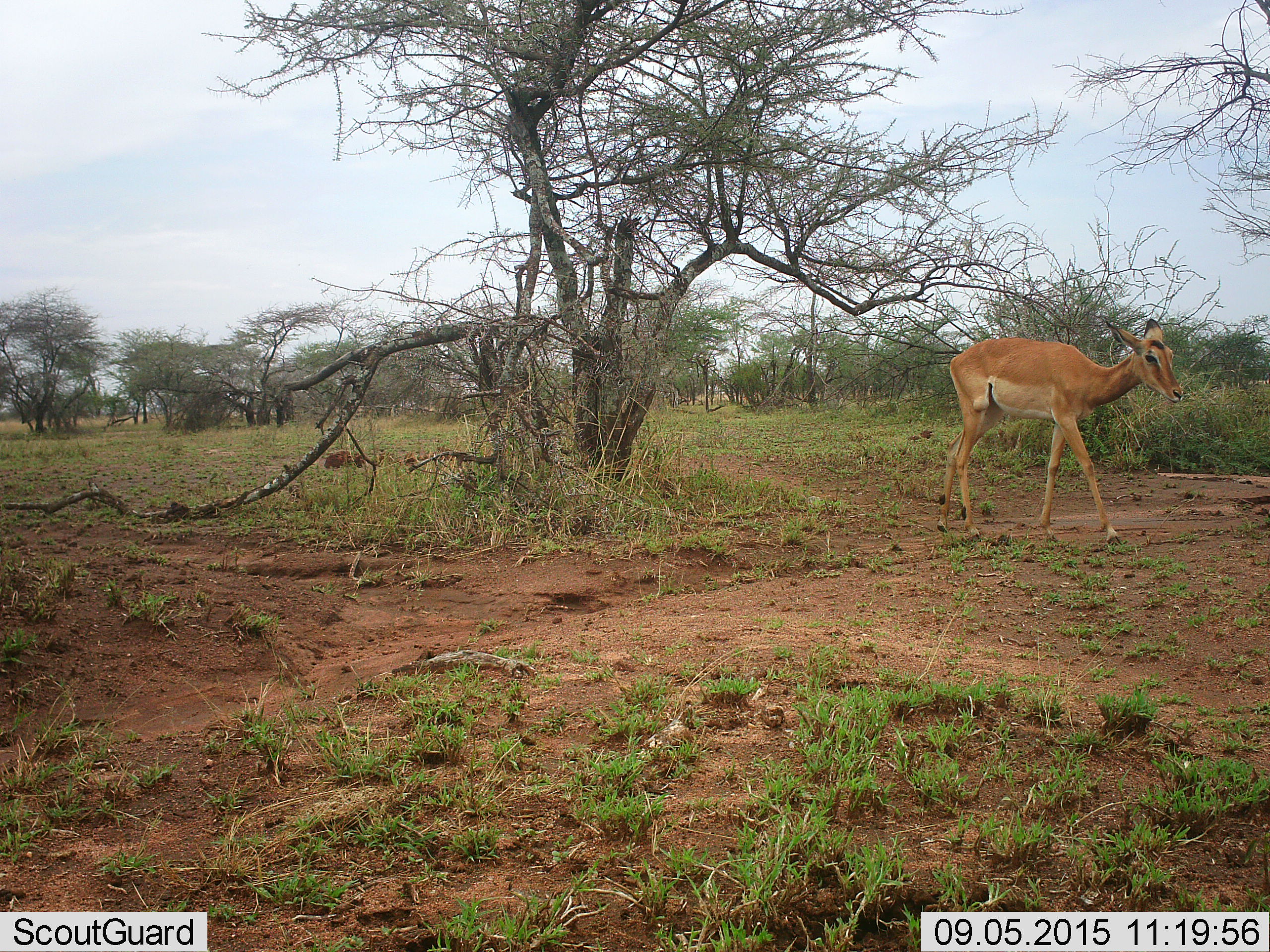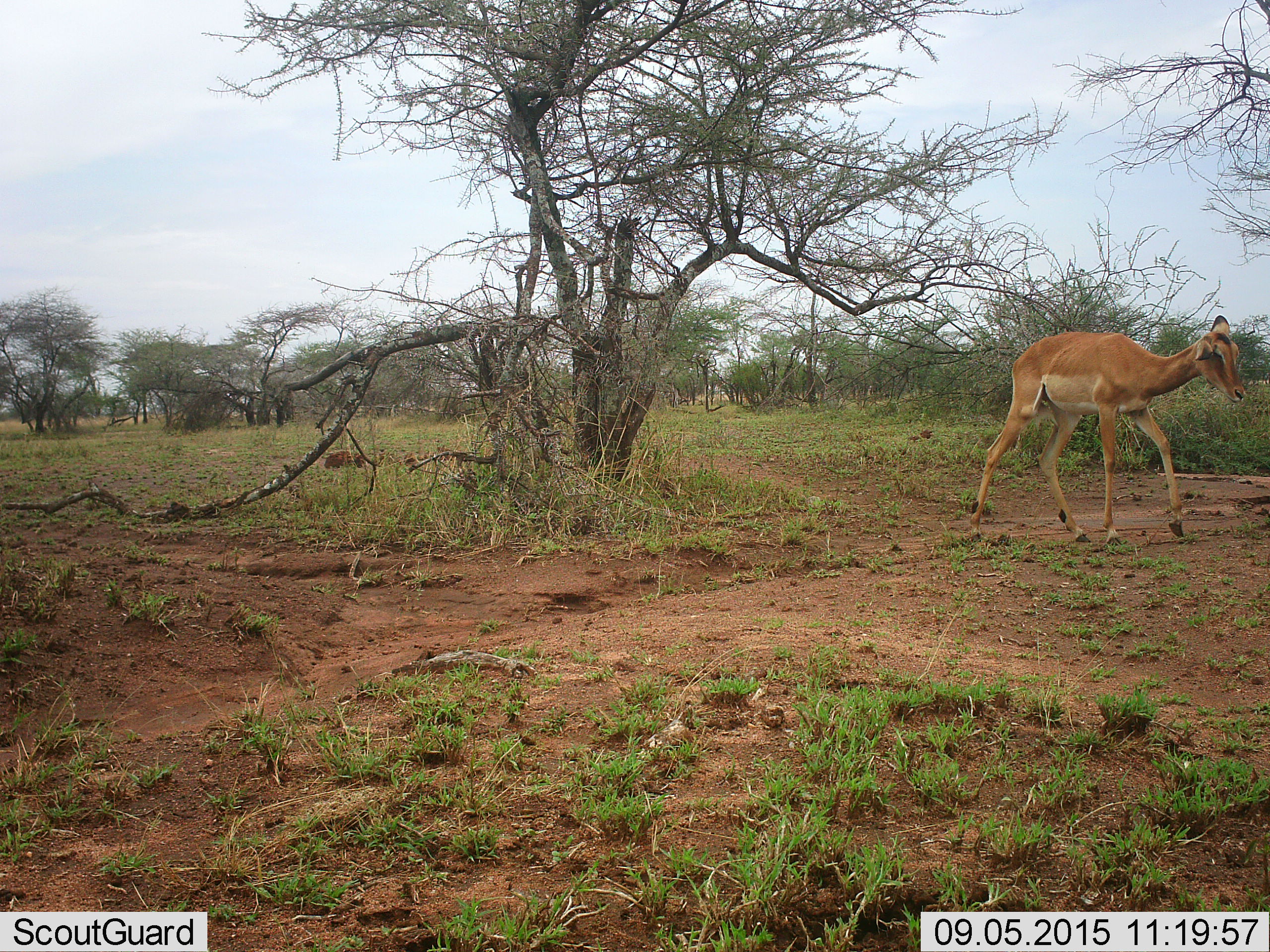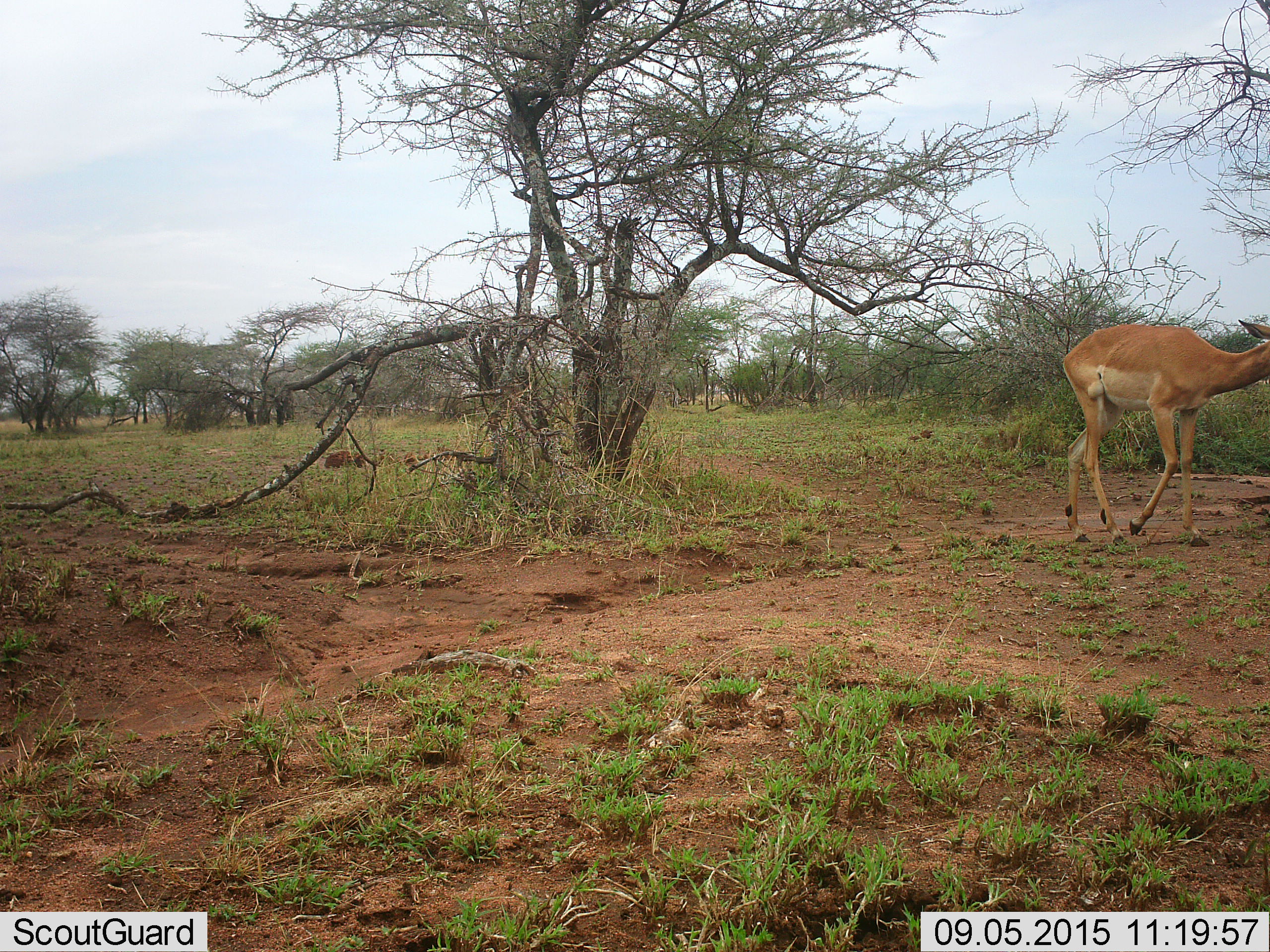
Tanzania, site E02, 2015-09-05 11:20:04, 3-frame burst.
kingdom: Animalia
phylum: Chordata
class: Mammalia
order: Artiodactyla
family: Bovidae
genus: Aepyceros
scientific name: Aepyceros melampus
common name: impala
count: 1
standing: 0%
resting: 0%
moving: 100%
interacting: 0%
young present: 0%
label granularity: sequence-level